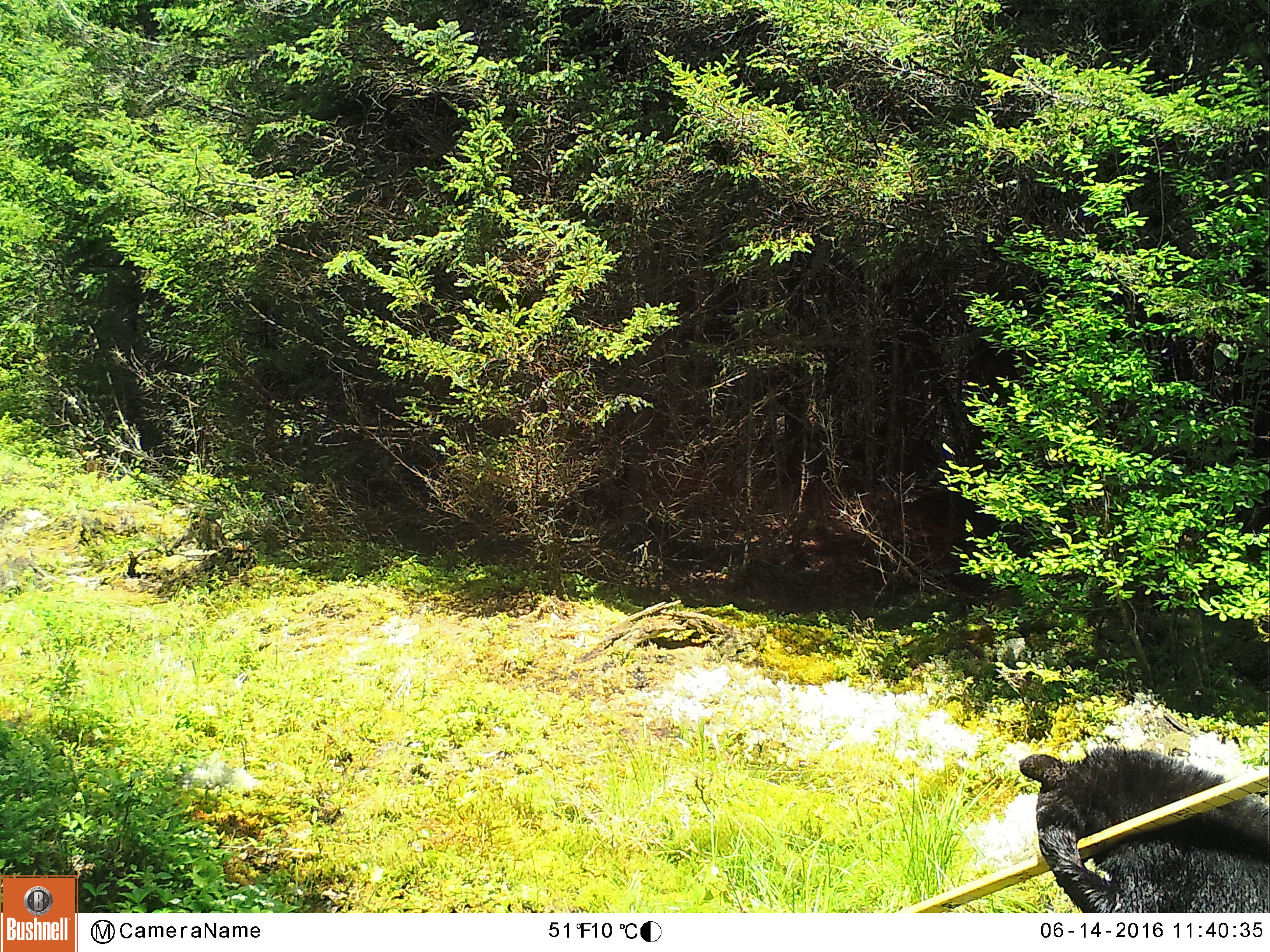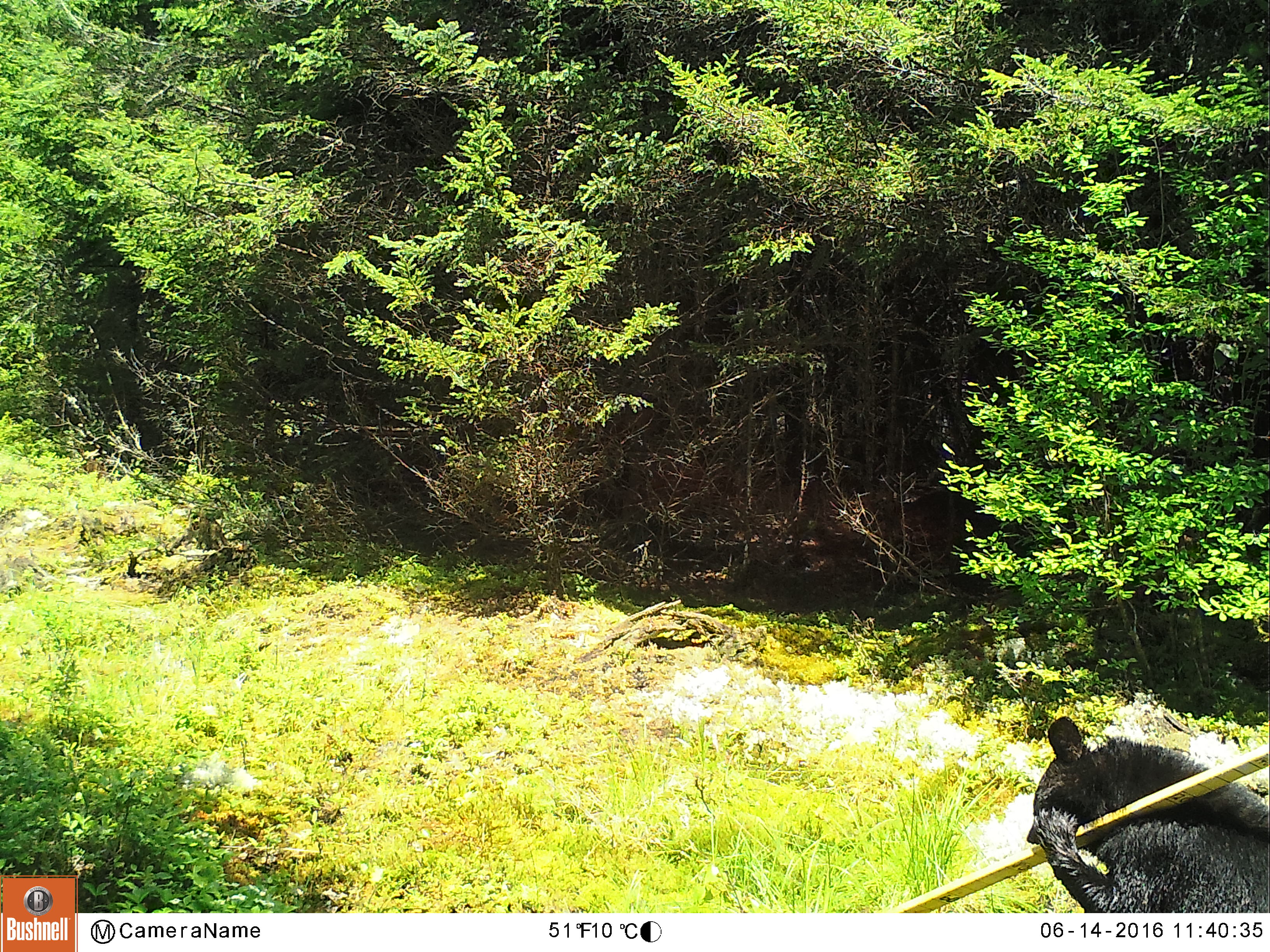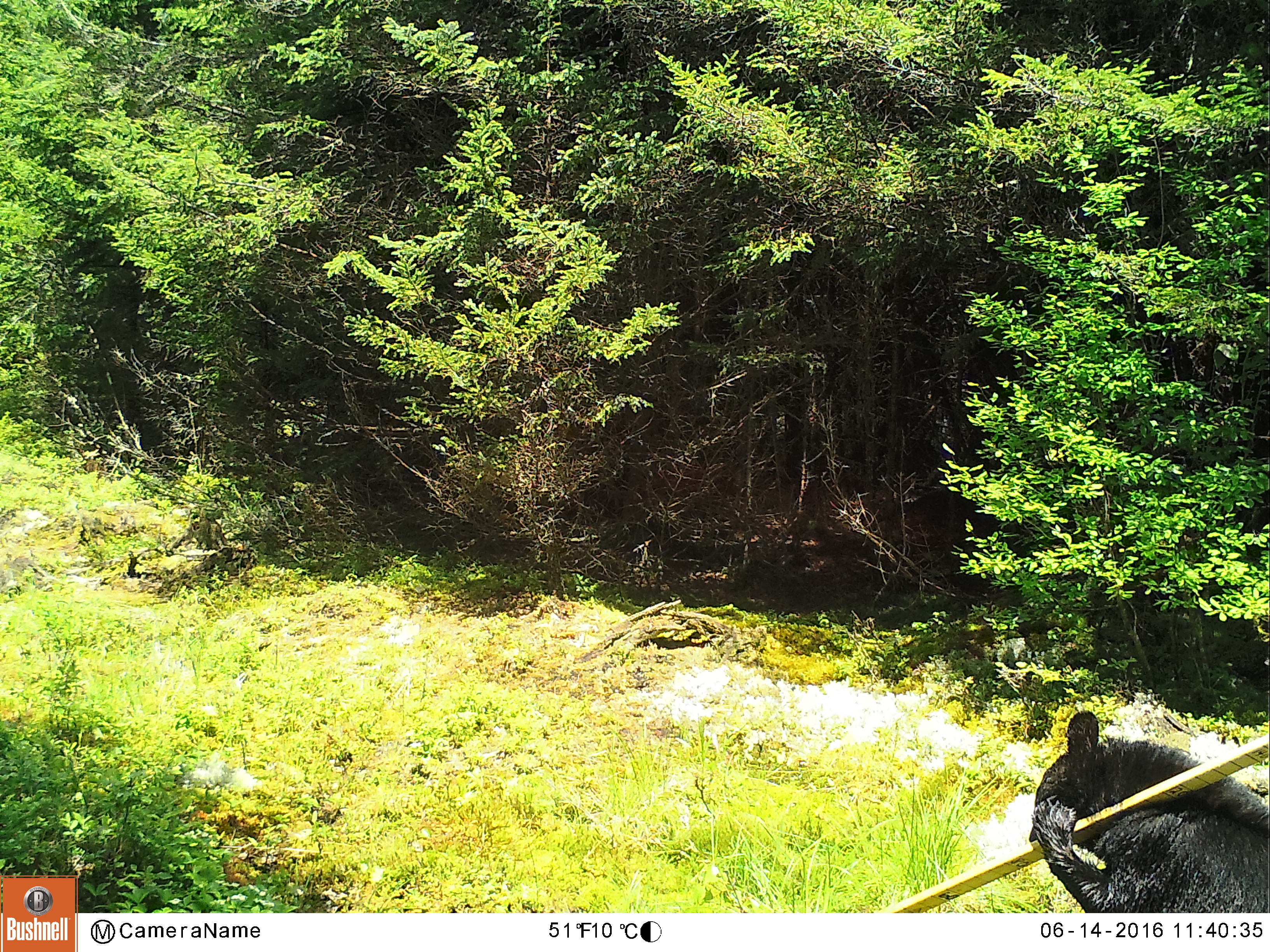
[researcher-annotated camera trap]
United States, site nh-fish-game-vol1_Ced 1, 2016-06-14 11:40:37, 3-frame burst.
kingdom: Animalia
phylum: Chordata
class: Mammalia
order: Carnivora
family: Ursidae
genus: Ursus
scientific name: Ursus americanus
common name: black bear